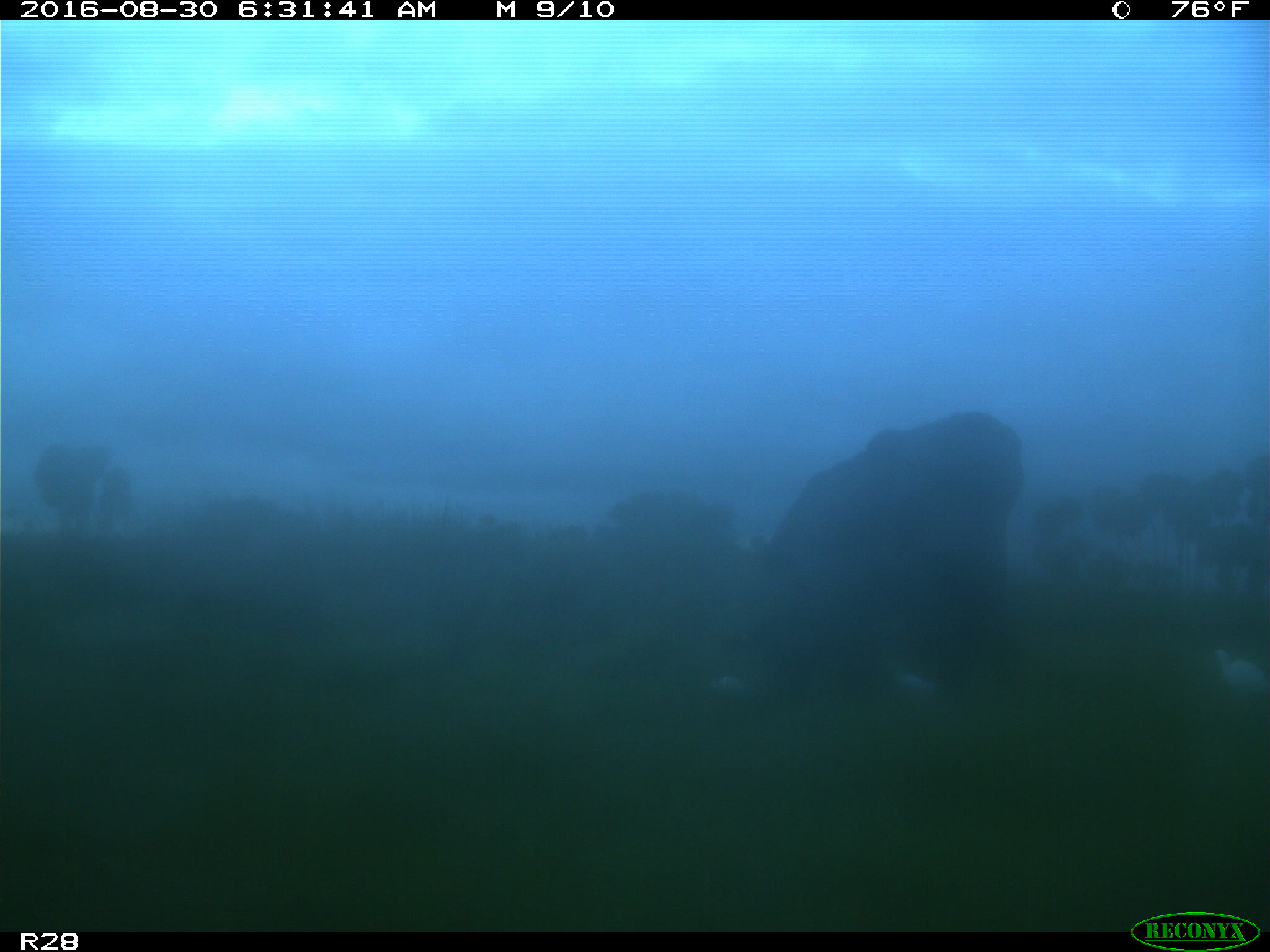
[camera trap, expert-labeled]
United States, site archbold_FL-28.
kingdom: Animalia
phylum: Chordata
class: Mammalia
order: Artiodactyla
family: Bovidae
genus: Bos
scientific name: Bos taurus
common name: domestic cow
Bos taurus (domestic cow).